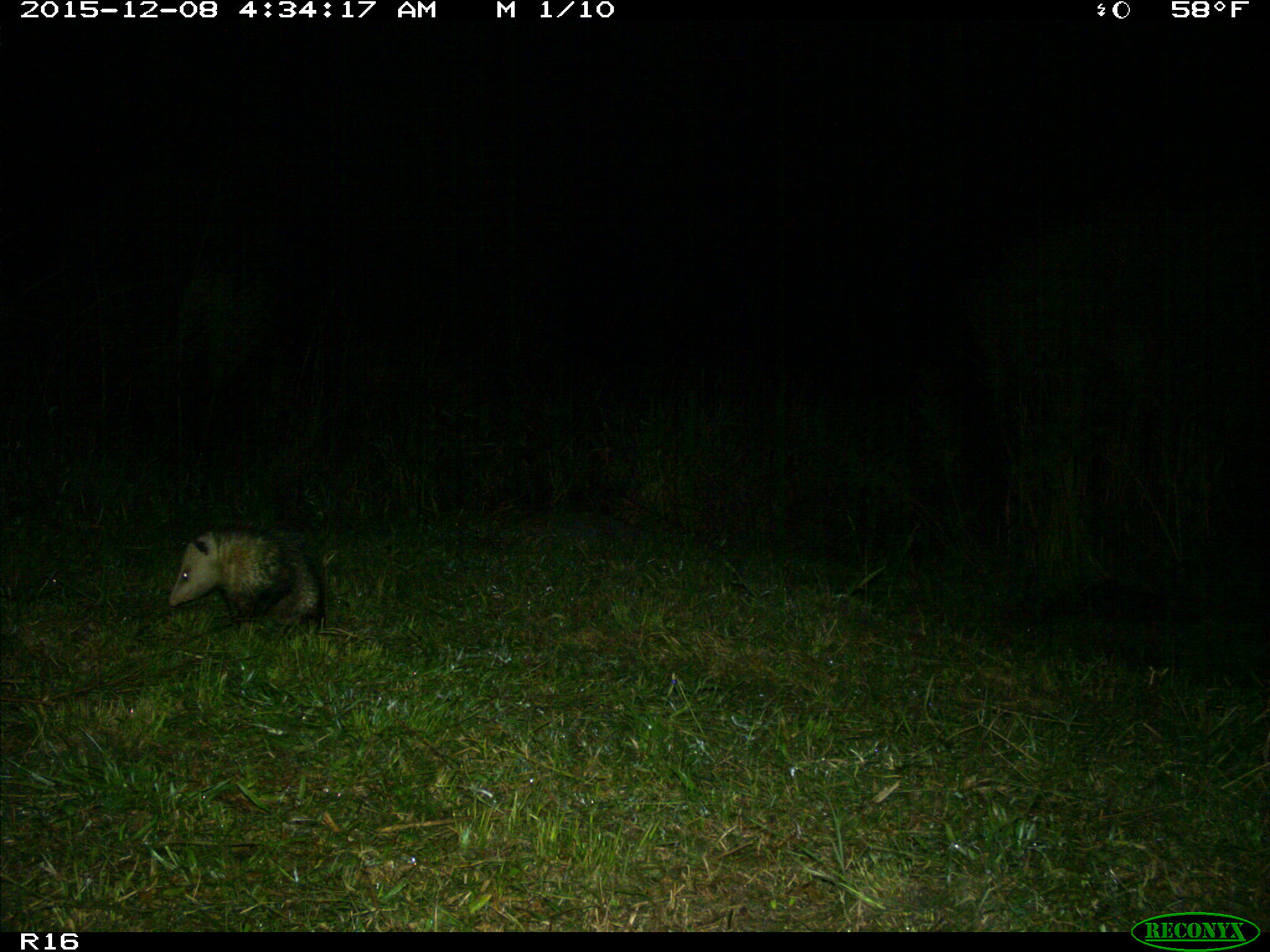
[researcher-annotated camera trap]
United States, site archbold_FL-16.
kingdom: Animalia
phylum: Chordata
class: Mammalia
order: Didelphimorphia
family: Didelphidae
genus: Didelphis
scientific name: Didelphis virginiana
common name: virginia opossum